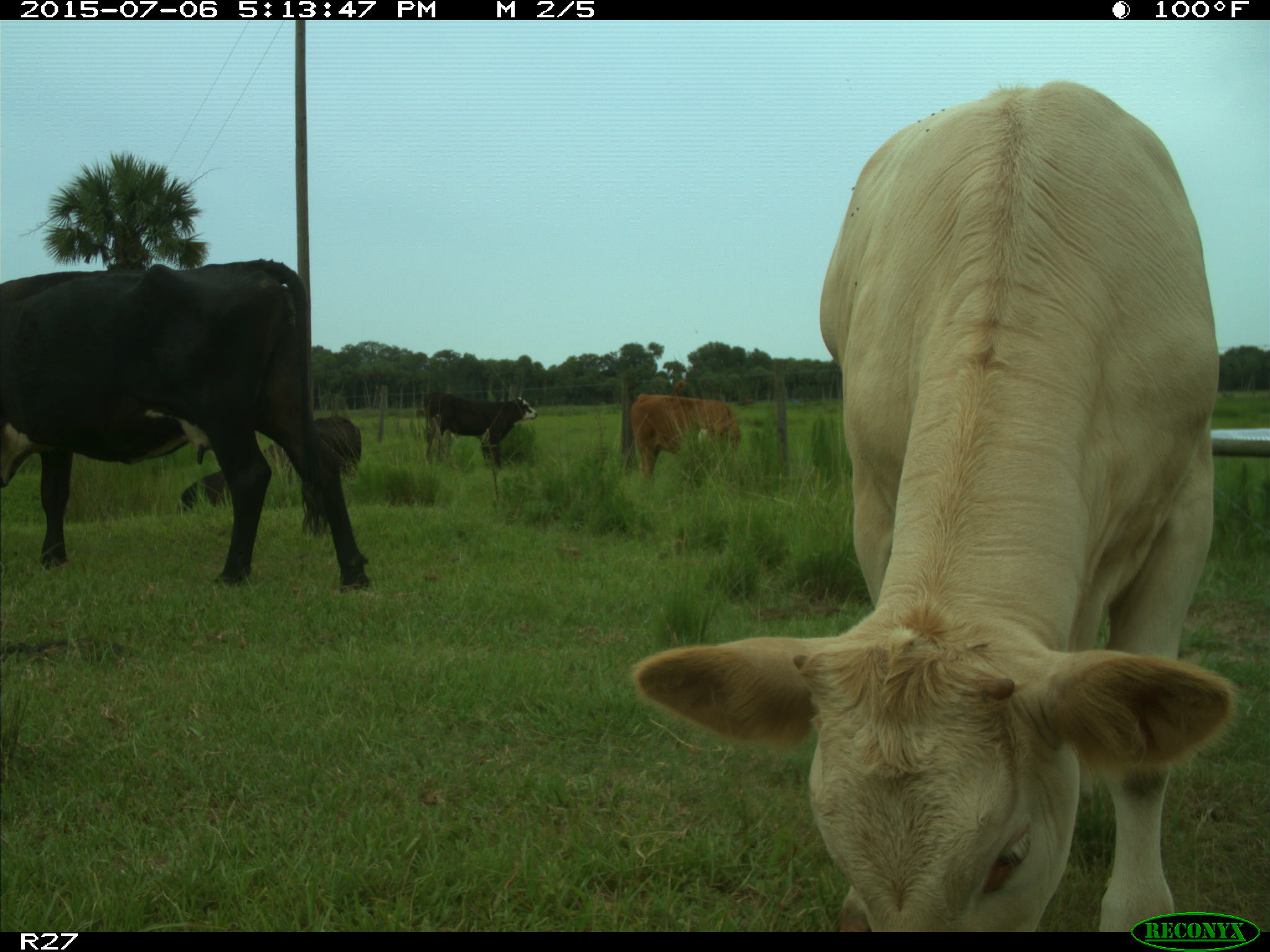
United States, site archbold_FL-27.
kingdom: Animalia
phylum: Chordata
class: Mammalia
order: Artiodactyla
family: Bovidae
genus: Bos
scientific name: Bos taurus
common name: domestic cow